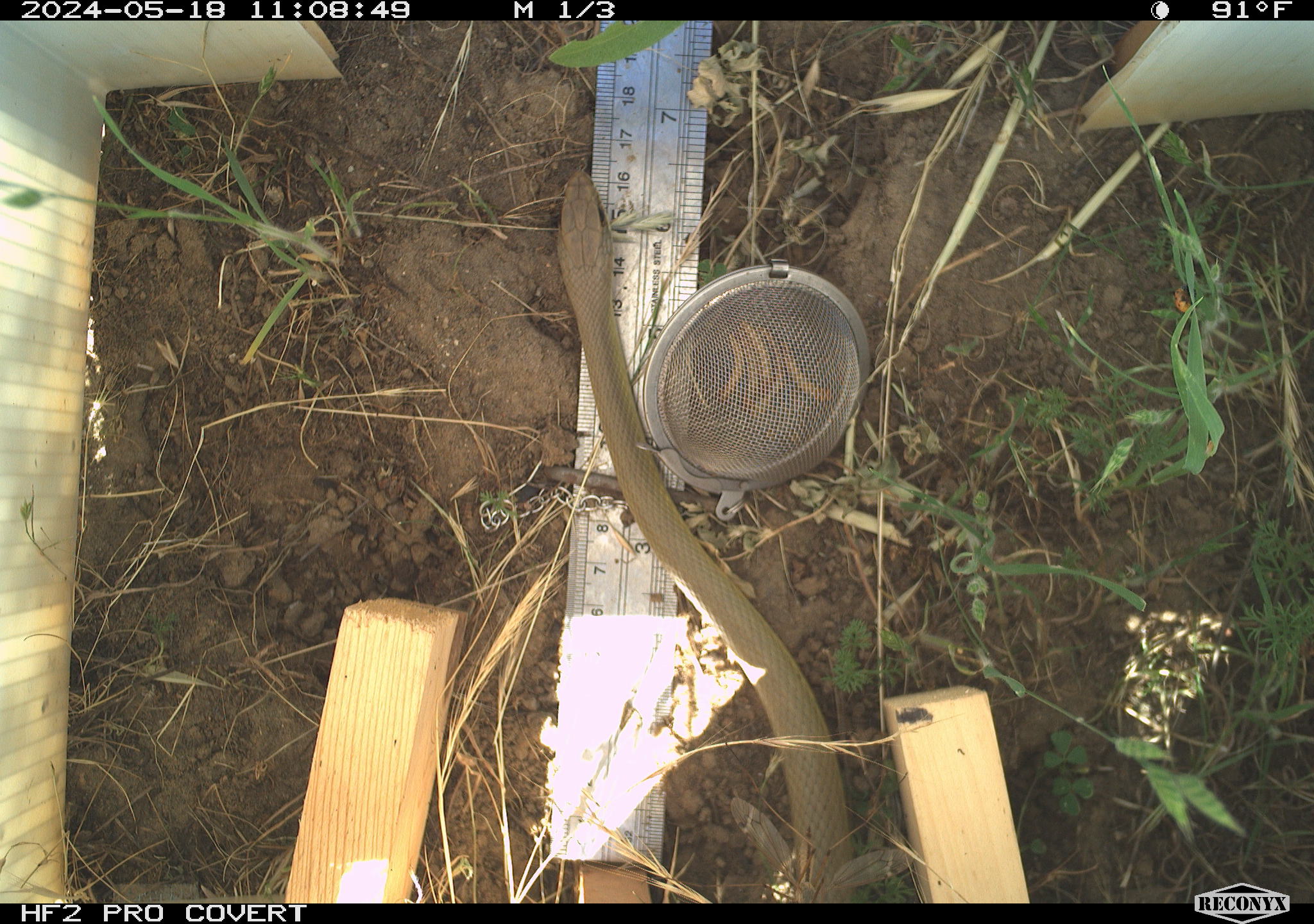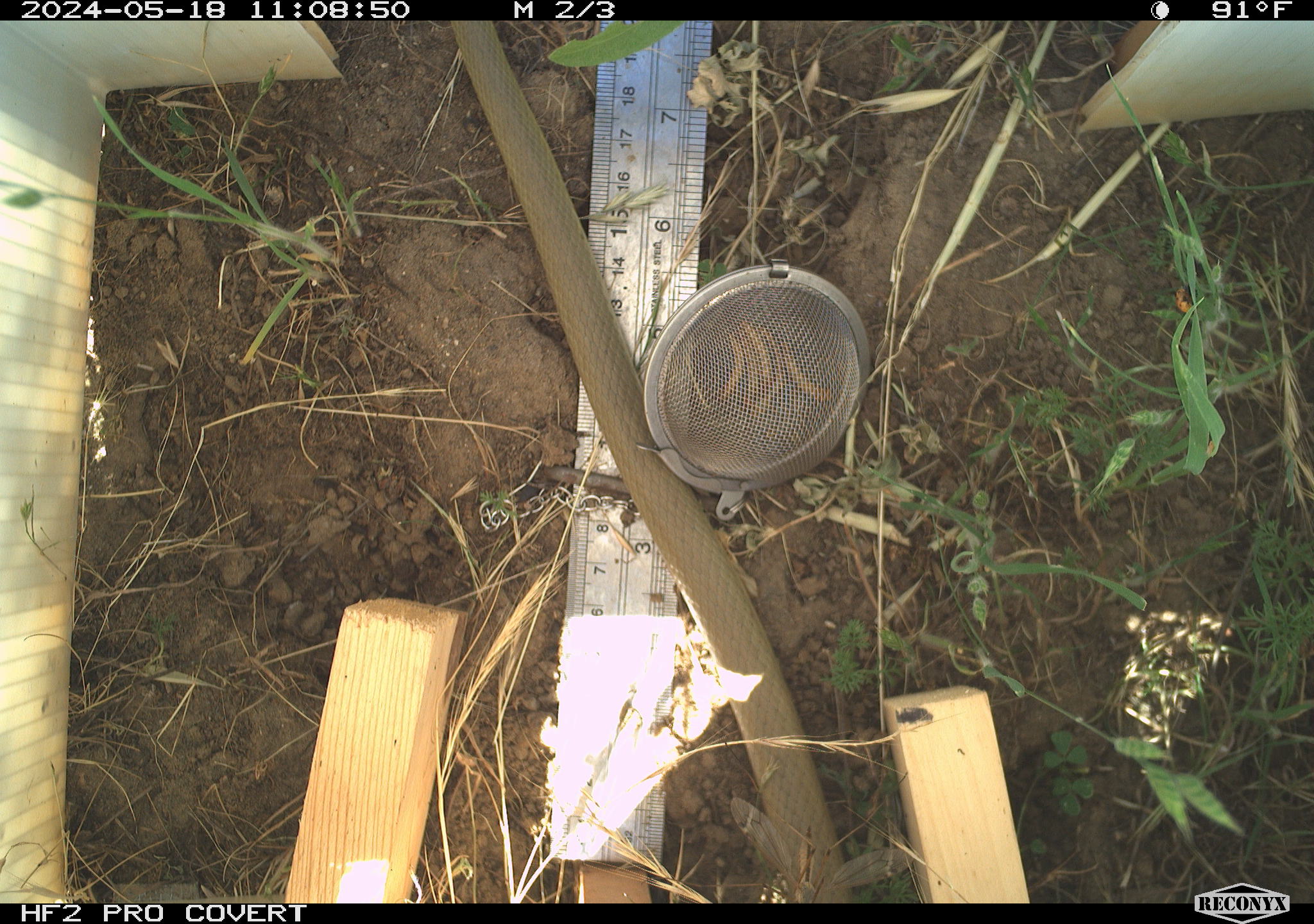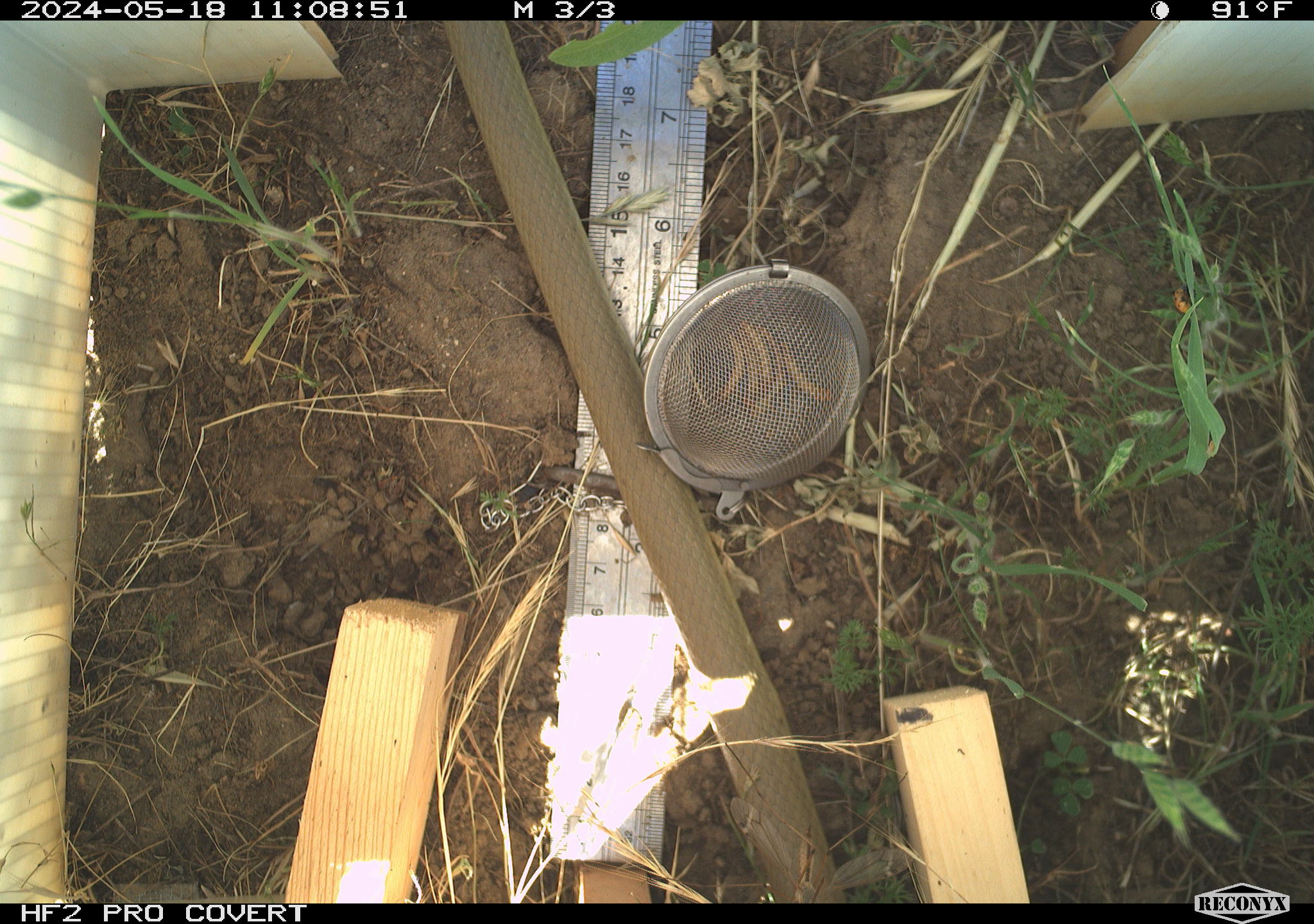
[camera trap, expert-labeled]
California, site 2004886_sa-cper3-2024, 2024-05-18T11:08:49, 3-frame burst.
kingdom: Animalia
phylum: Chordata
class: Reptilia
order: Squamata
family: Colubridae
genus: Coluber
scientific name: Coluber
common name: north american racers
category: coluber species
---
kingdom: Animalia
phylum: Chordata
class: Reptilia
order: Squamata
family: Colubridae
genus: Coluber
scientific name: Coluber constrictor mormon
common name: western yellow-bellied racer